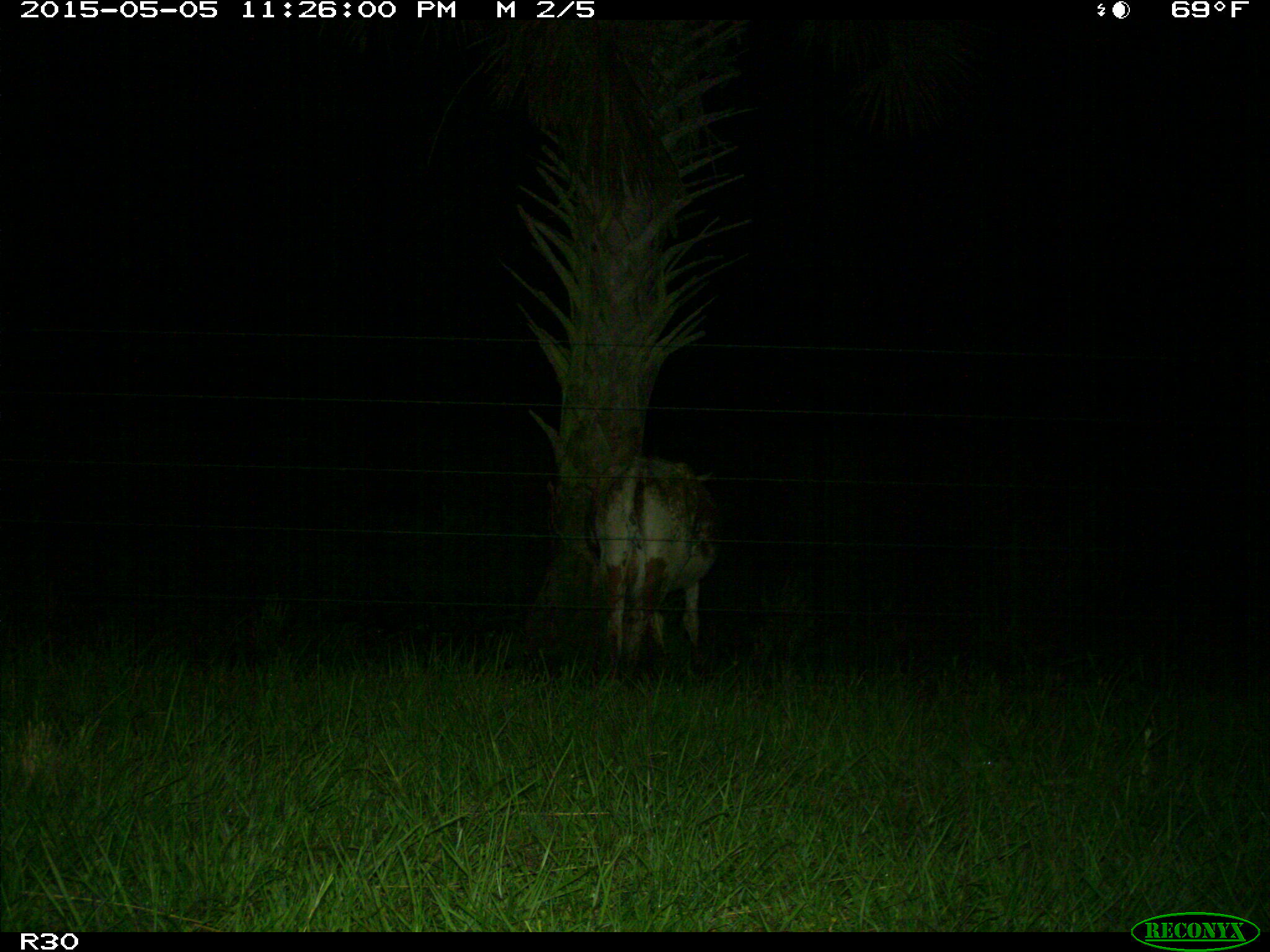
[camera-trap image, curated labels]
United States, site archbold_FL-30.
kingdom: Animalia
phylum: Chordata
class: Mammalia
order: Artiodactyla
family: Bovidae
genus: Bos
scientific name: Bos taurus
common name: domestic cow